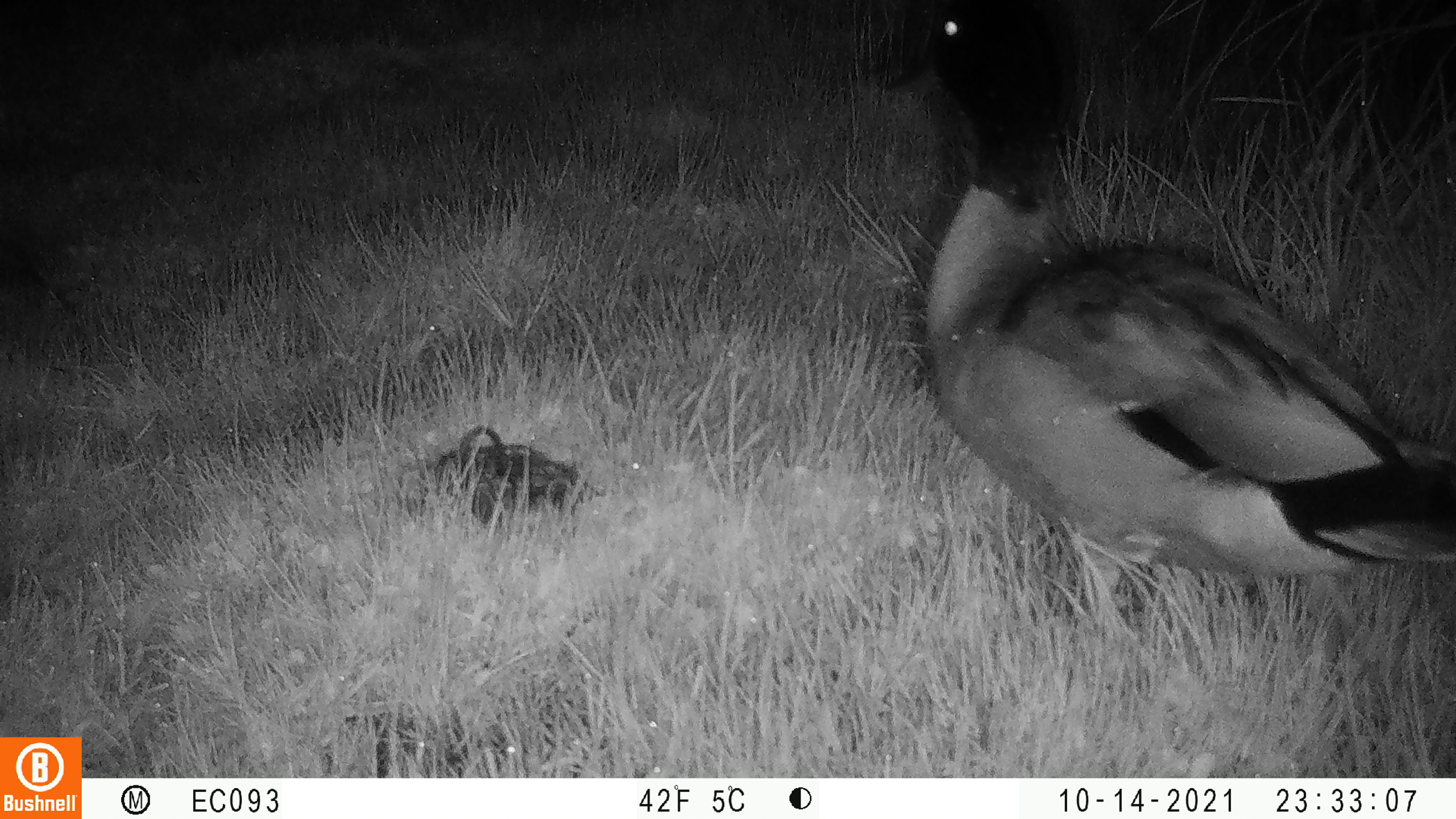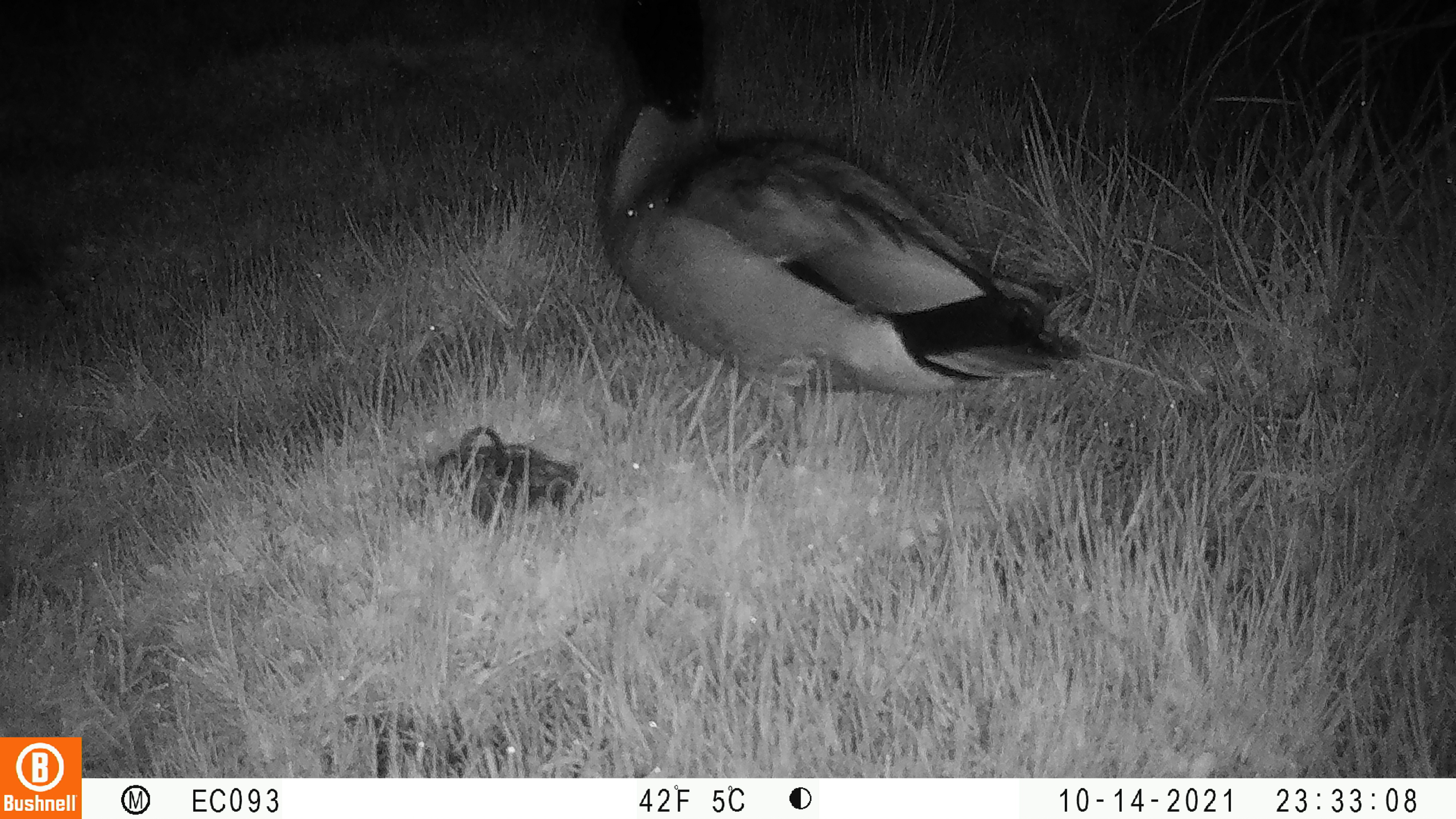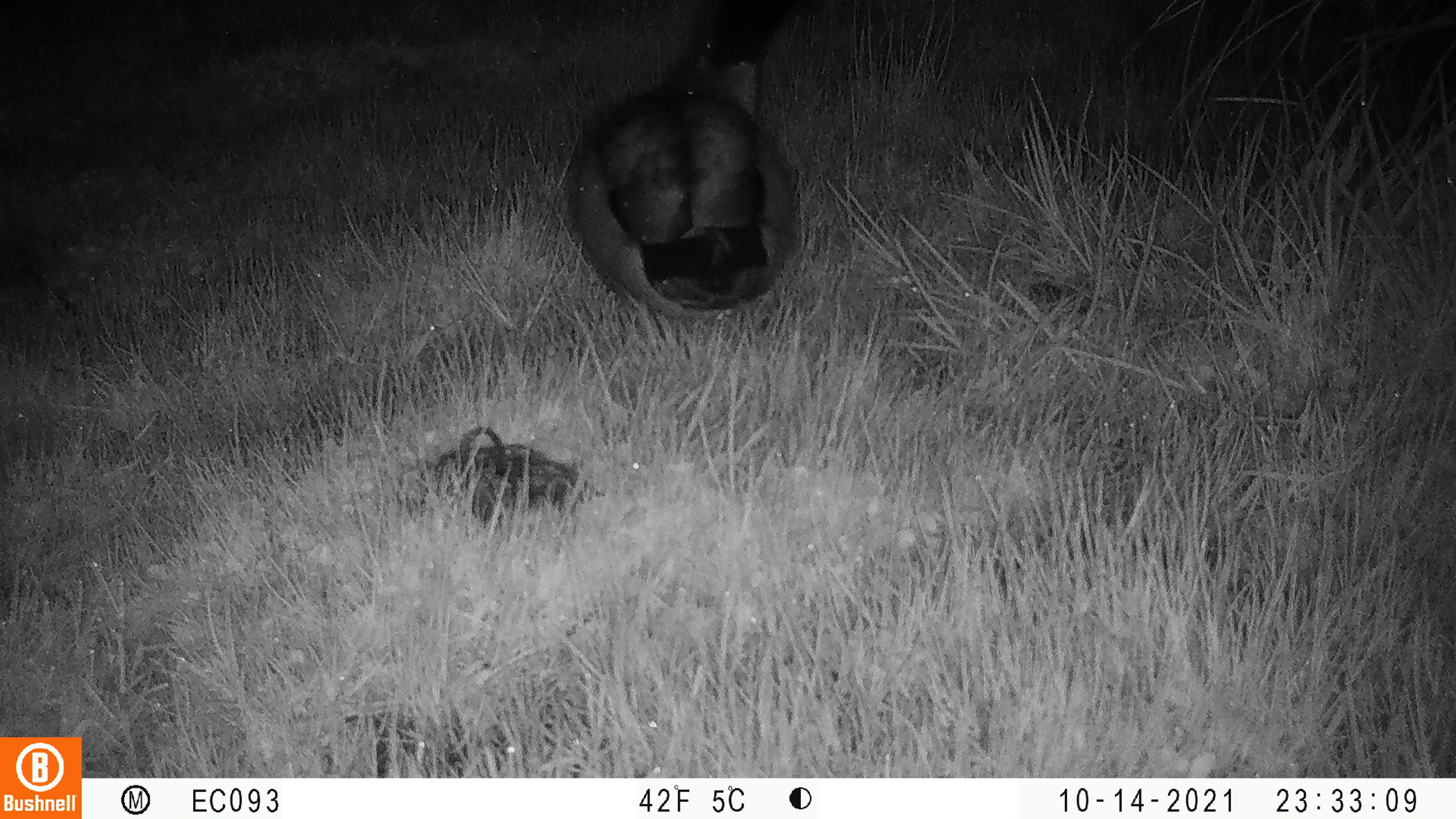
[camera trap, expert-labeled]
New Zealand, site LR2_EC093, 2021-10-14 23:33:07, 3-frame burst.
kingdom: Animalia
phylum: Chordata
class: Aves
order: Anseriformes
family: Anatidae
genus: Anas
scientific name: Anas platyrhynchos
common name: mallard